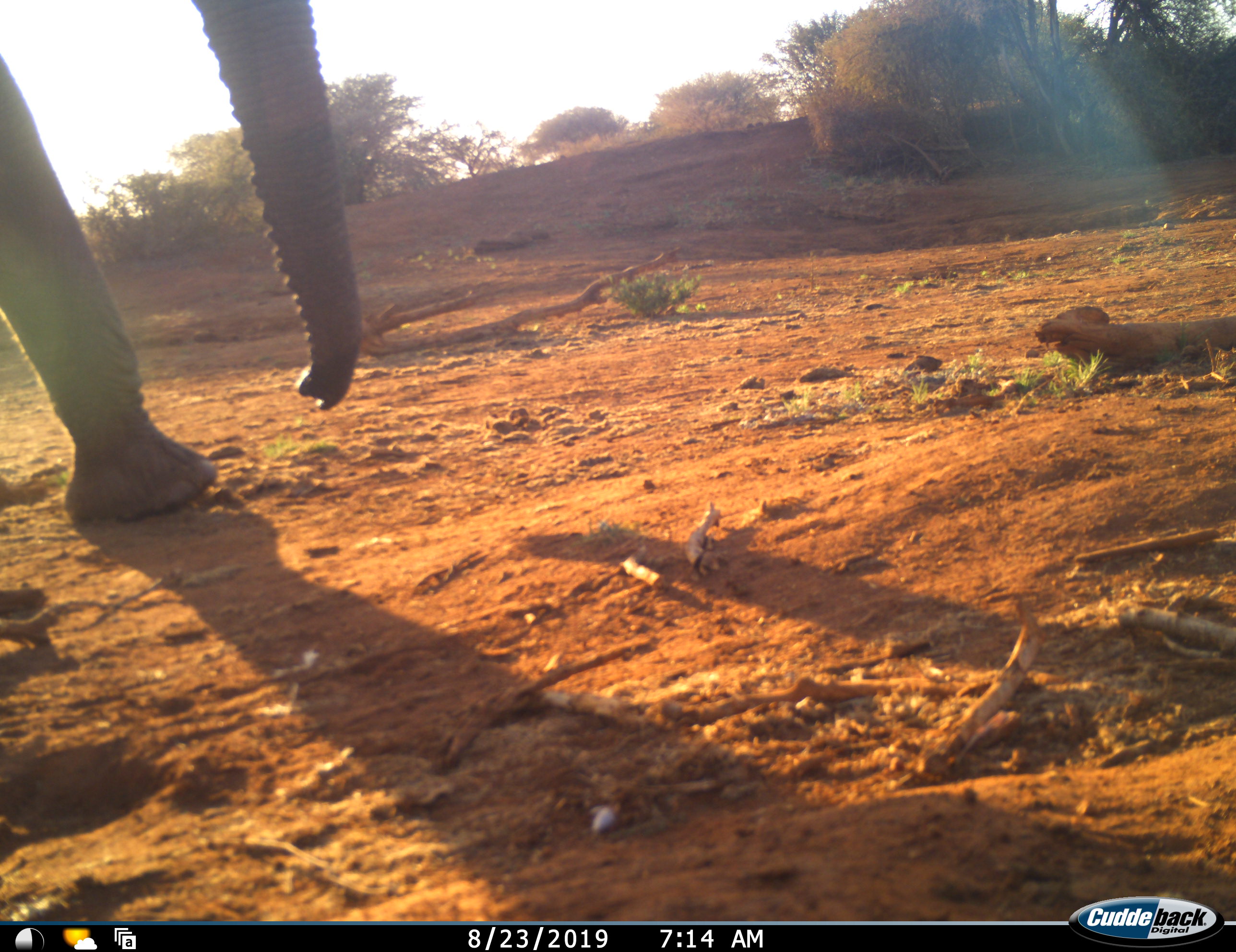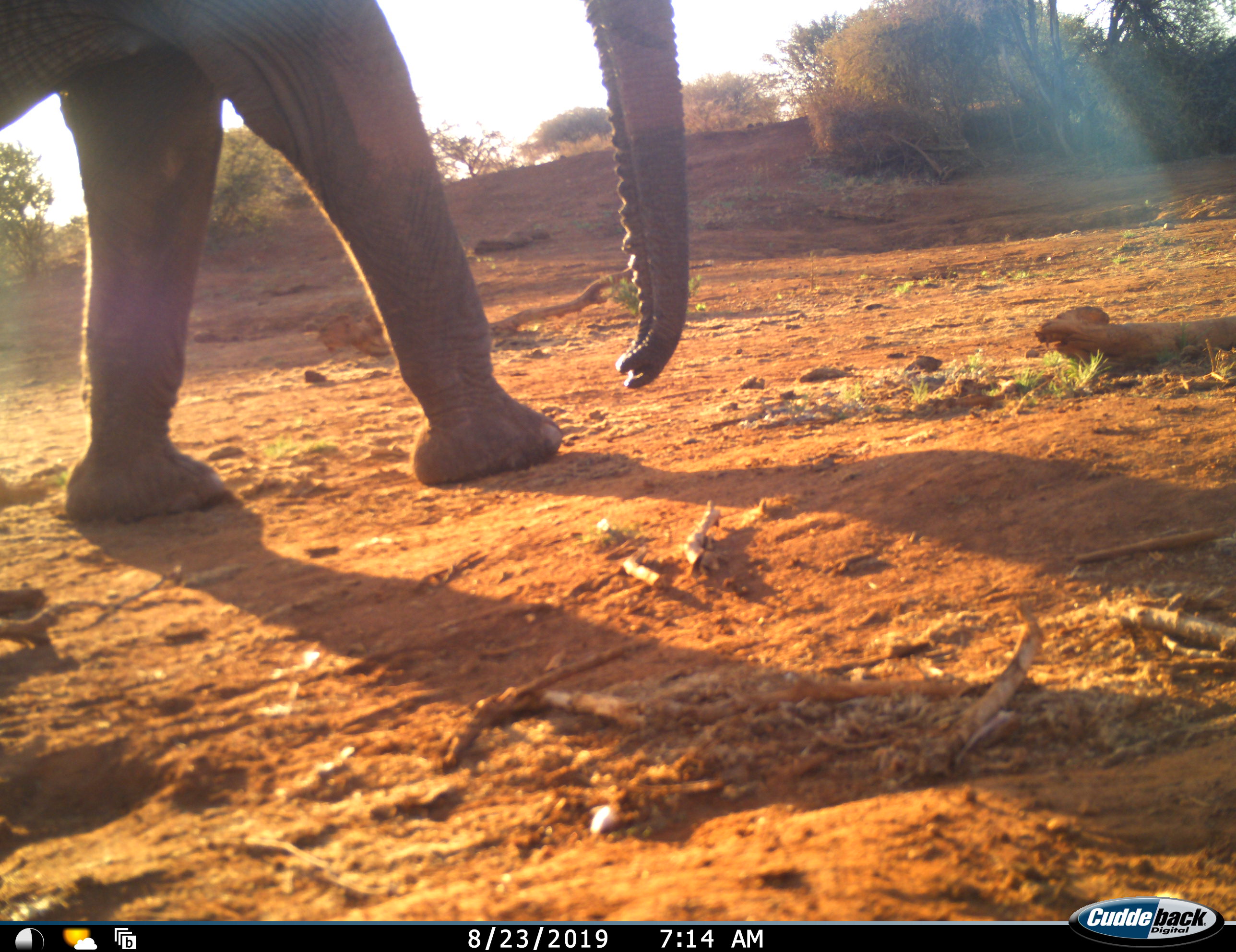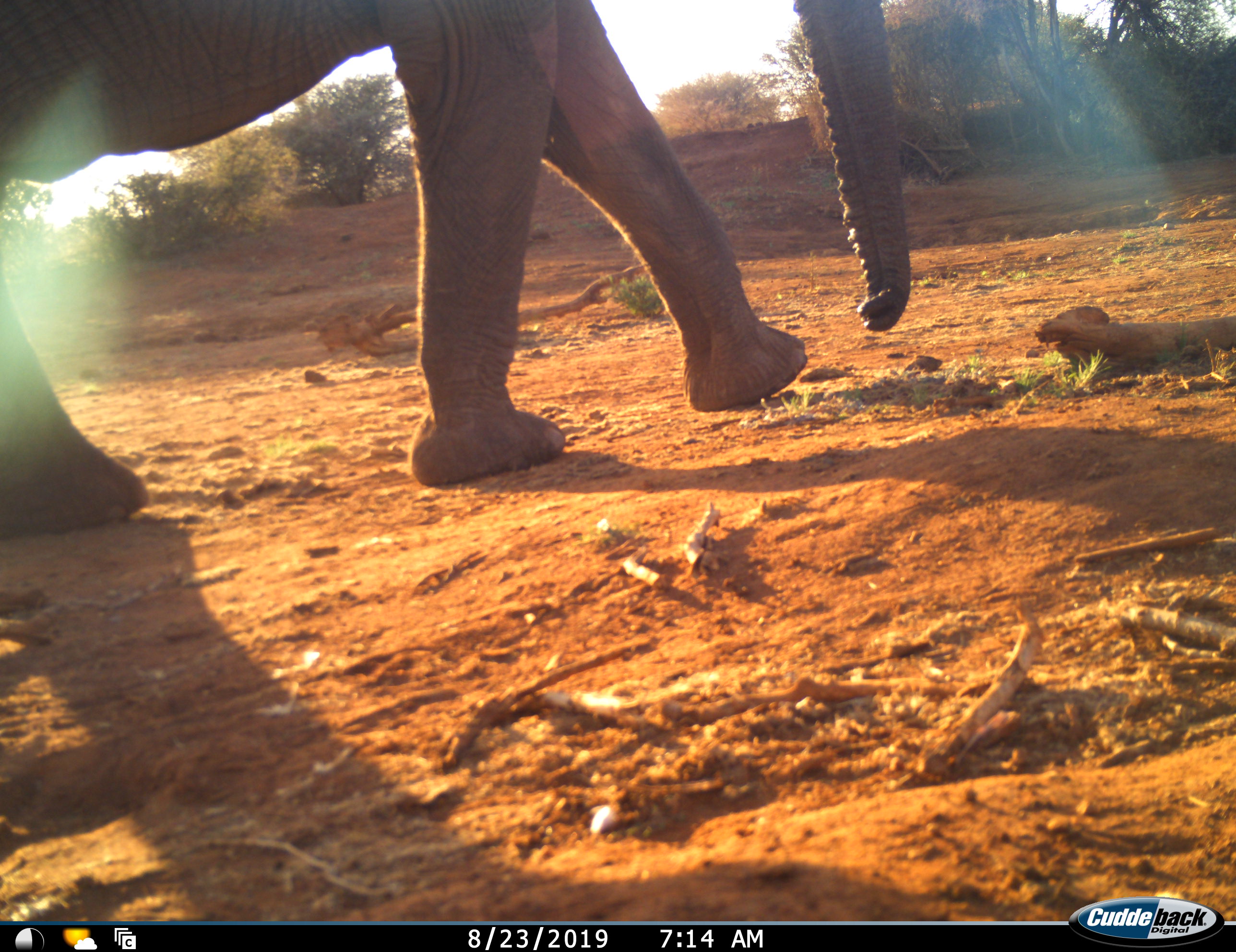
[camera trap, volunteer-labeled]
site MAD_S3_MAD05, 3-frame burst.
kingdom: Animalia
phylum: Chordata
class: Mammalia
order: Proboscidea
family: Elephantidae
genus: Loxodonta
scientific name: Loxodonta africana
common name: african bush elephant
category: elephant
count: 1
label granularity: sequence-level